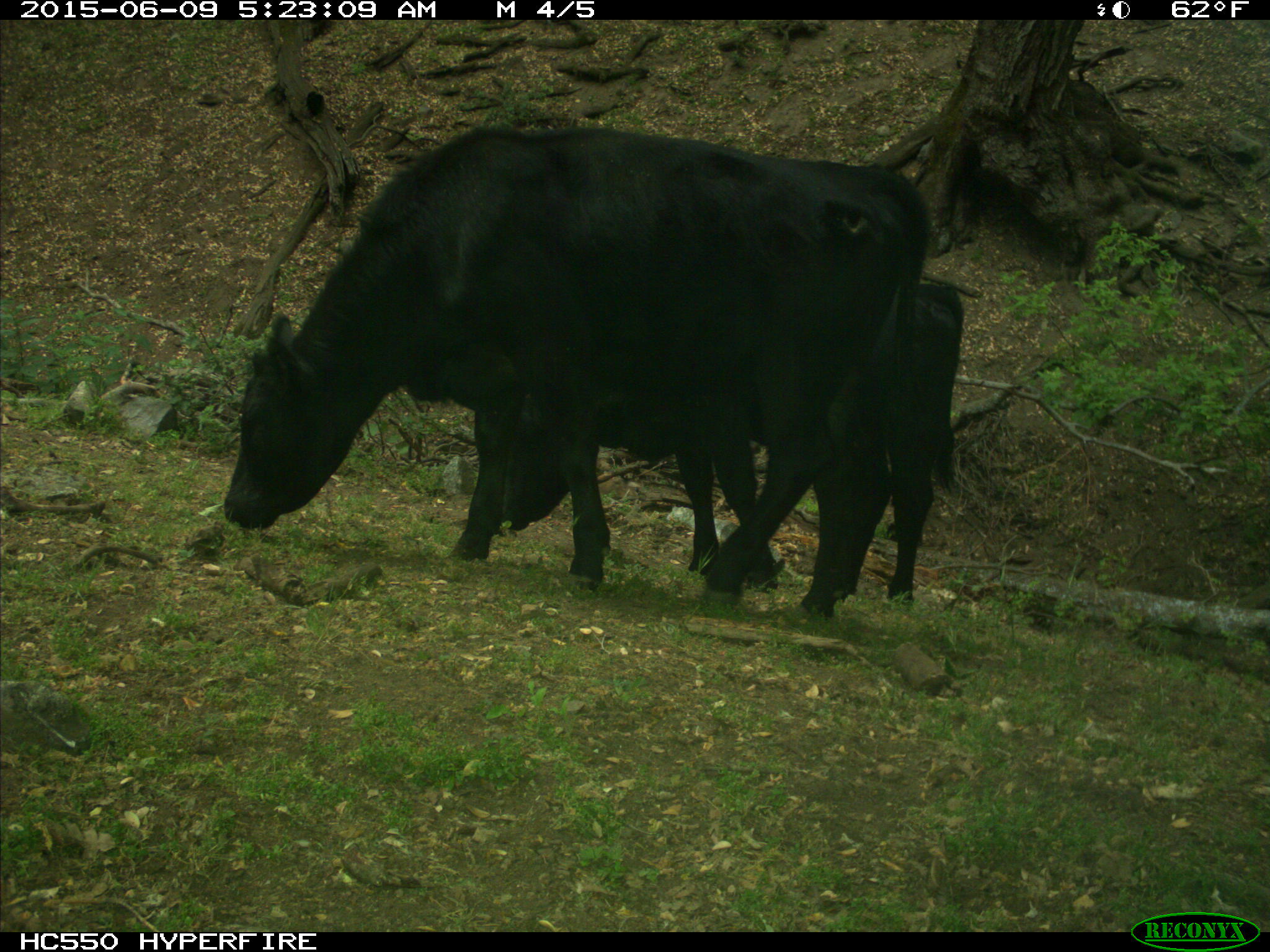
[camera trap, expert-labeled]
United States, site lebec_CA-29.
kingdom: Animalia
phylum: Chordata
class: Mammalia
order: Artiodactyla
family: Bovidae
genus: Bos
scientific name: Bos taurus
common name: domestic cow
Bos taurus (domestic cow).